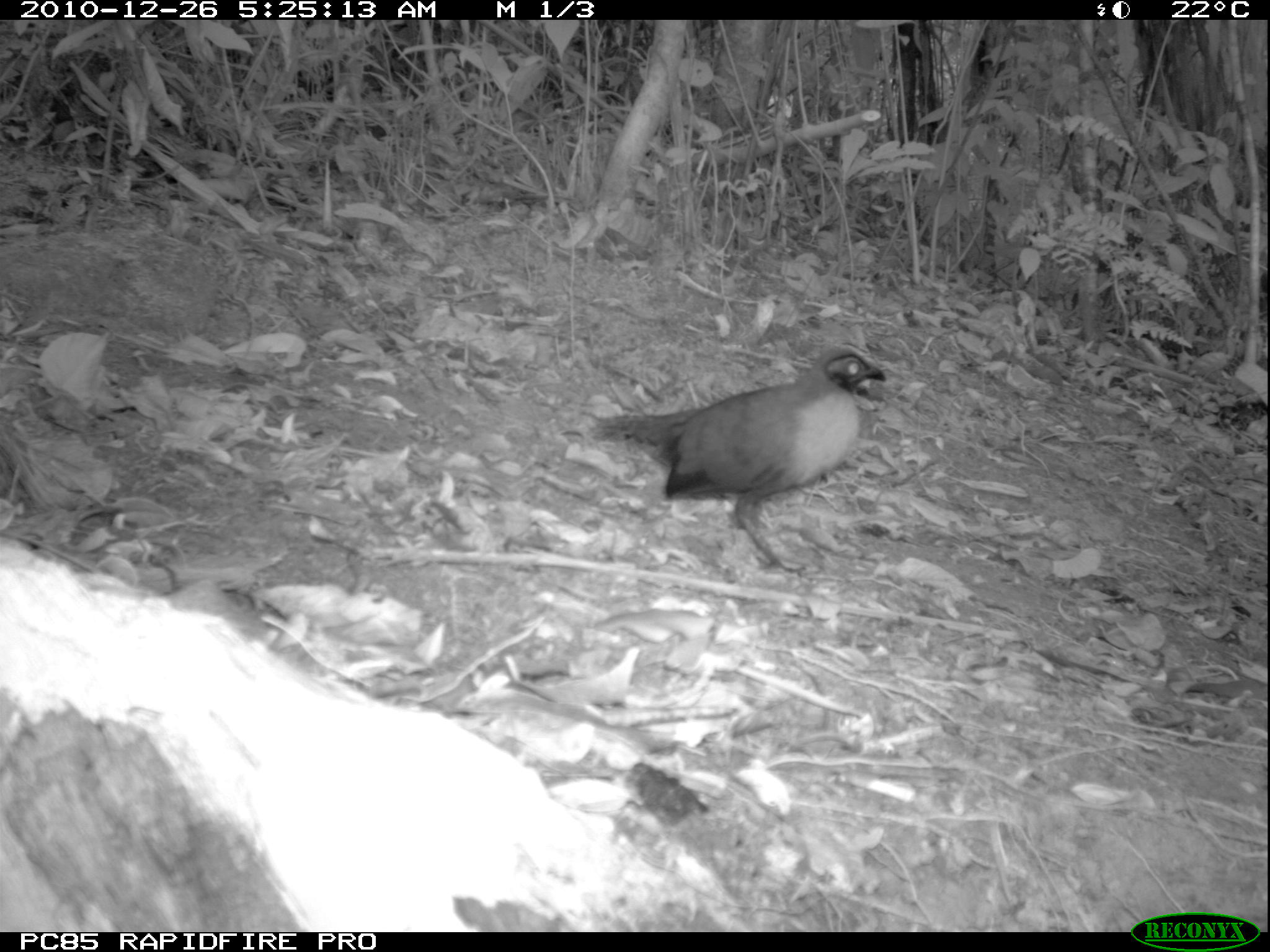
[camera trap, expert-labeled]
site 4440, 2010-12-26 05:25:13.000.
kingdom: Animalia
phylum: Chordata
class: Aves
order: Passeriformes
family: Cisticolidae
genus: Cisticola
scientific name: Cisticola cherina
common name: madagascar cisticola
Cisticola cherina (madagascar cisticola), count 1.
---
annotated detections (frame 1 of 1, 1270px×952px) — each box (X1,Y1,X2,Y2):
cisticola cherina: (590,344,885,576)